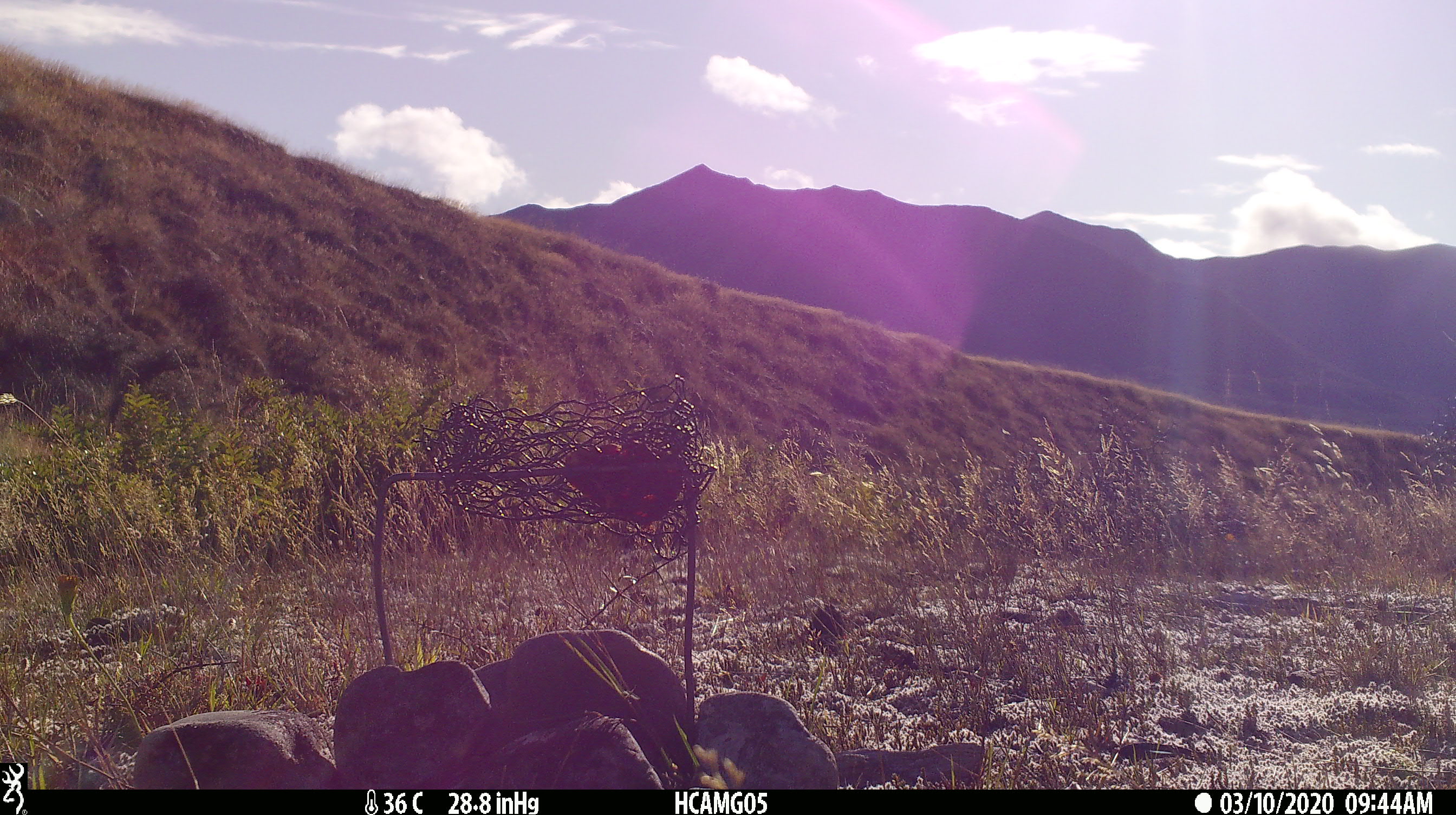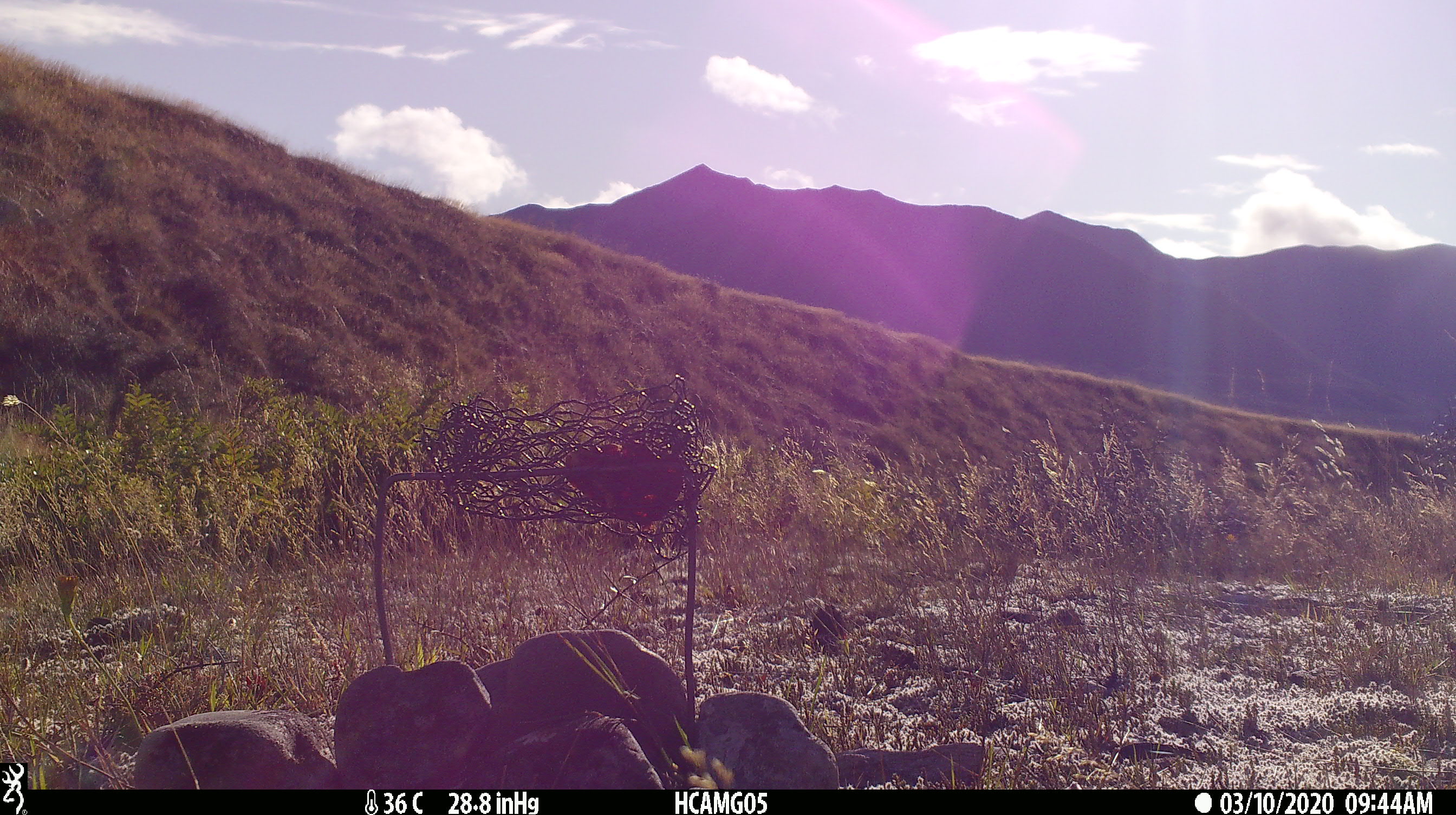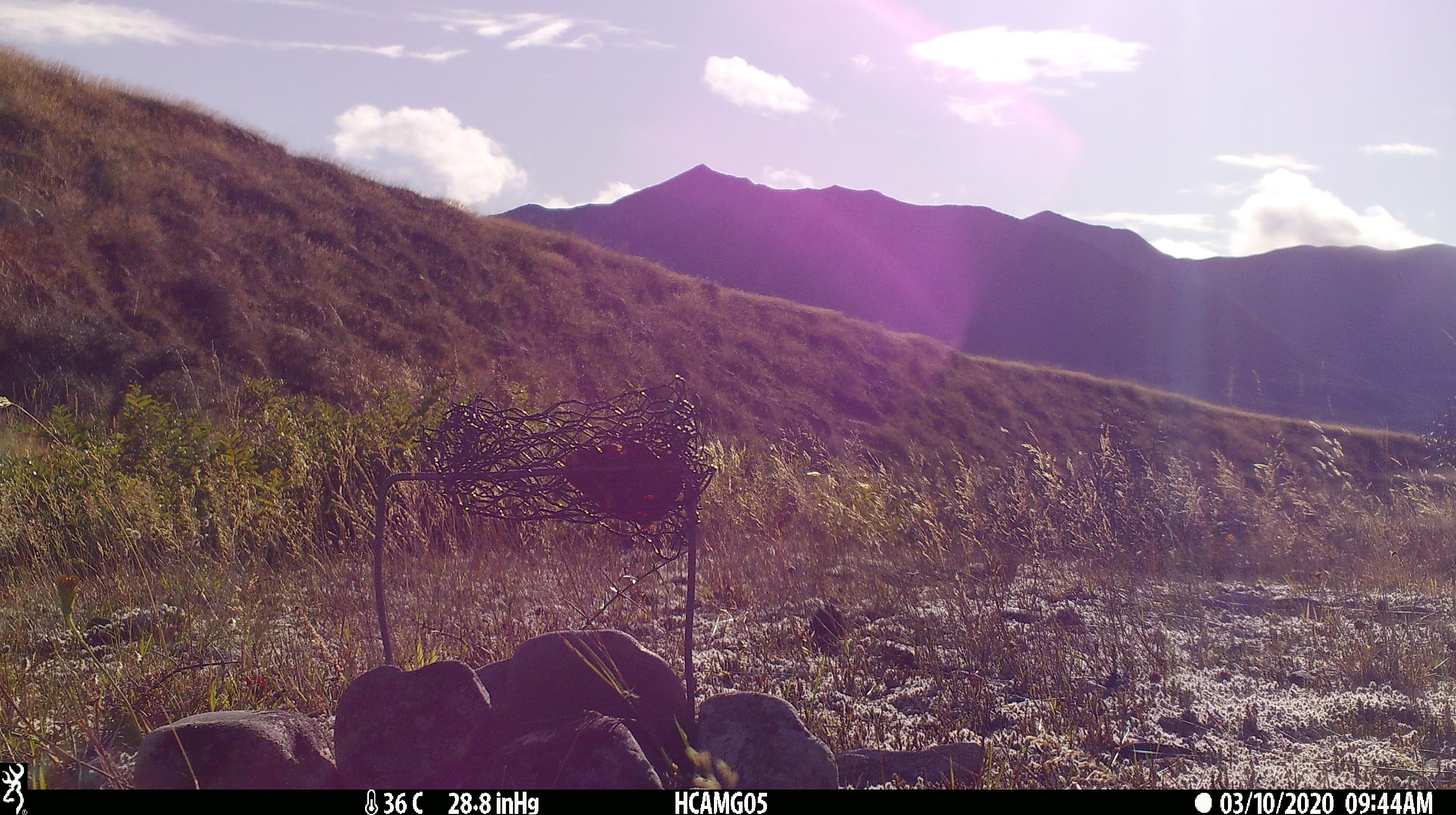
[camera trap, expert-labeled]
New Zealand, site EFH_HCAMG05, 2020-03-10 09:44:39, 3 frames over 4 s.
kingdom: Animalia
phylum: Chordata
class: Mammalia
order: Rodentia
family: Muridae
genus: Rattus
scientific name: Rattus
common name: rat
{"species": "rat (Rattus)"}